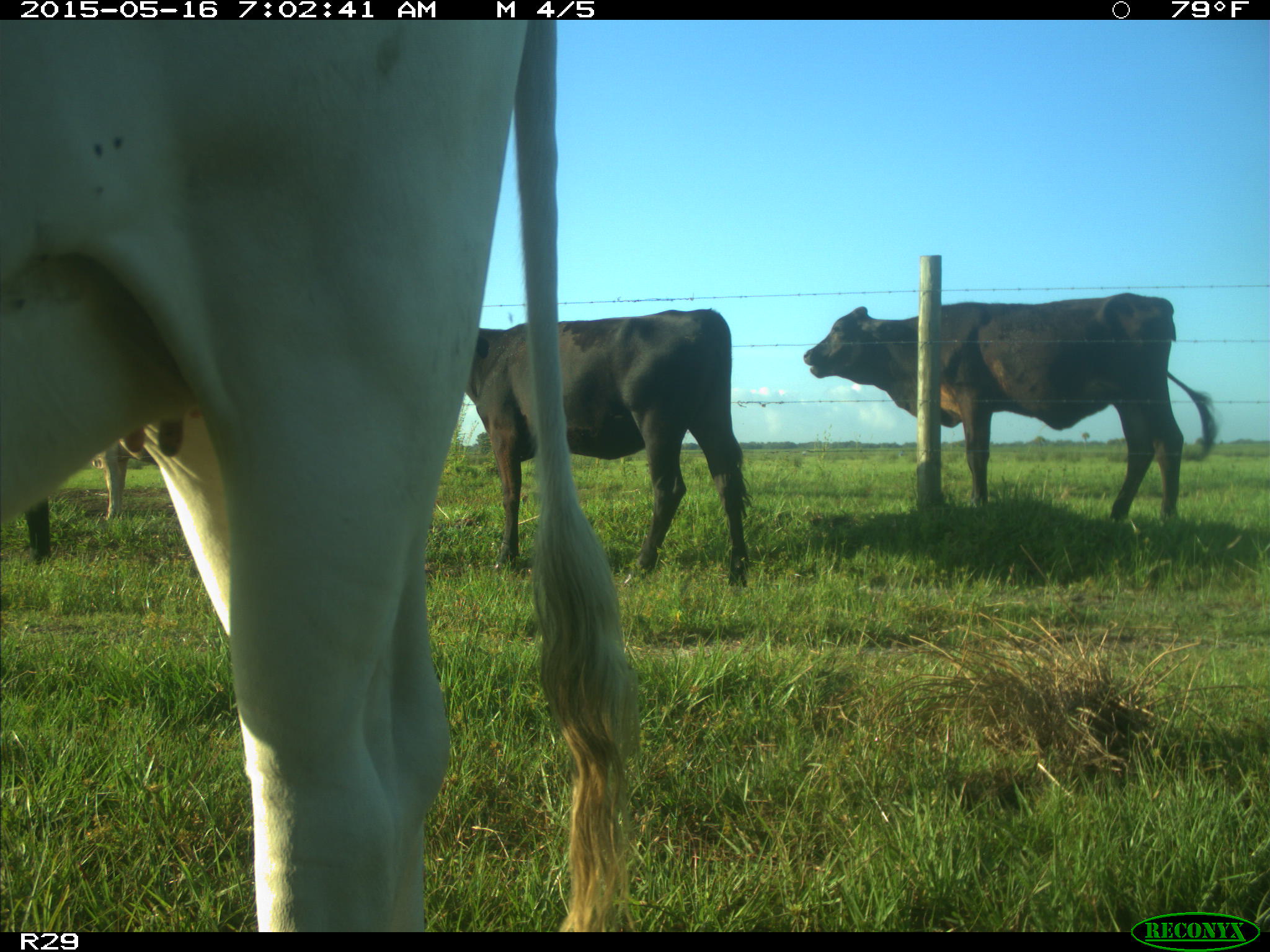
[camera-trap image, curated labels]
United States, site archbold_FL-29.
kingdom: Animalia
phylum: Chordata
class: Mammalia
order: Artiodactyla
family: Bovidae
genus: Bos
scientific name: Bos taurus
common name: domestic cow